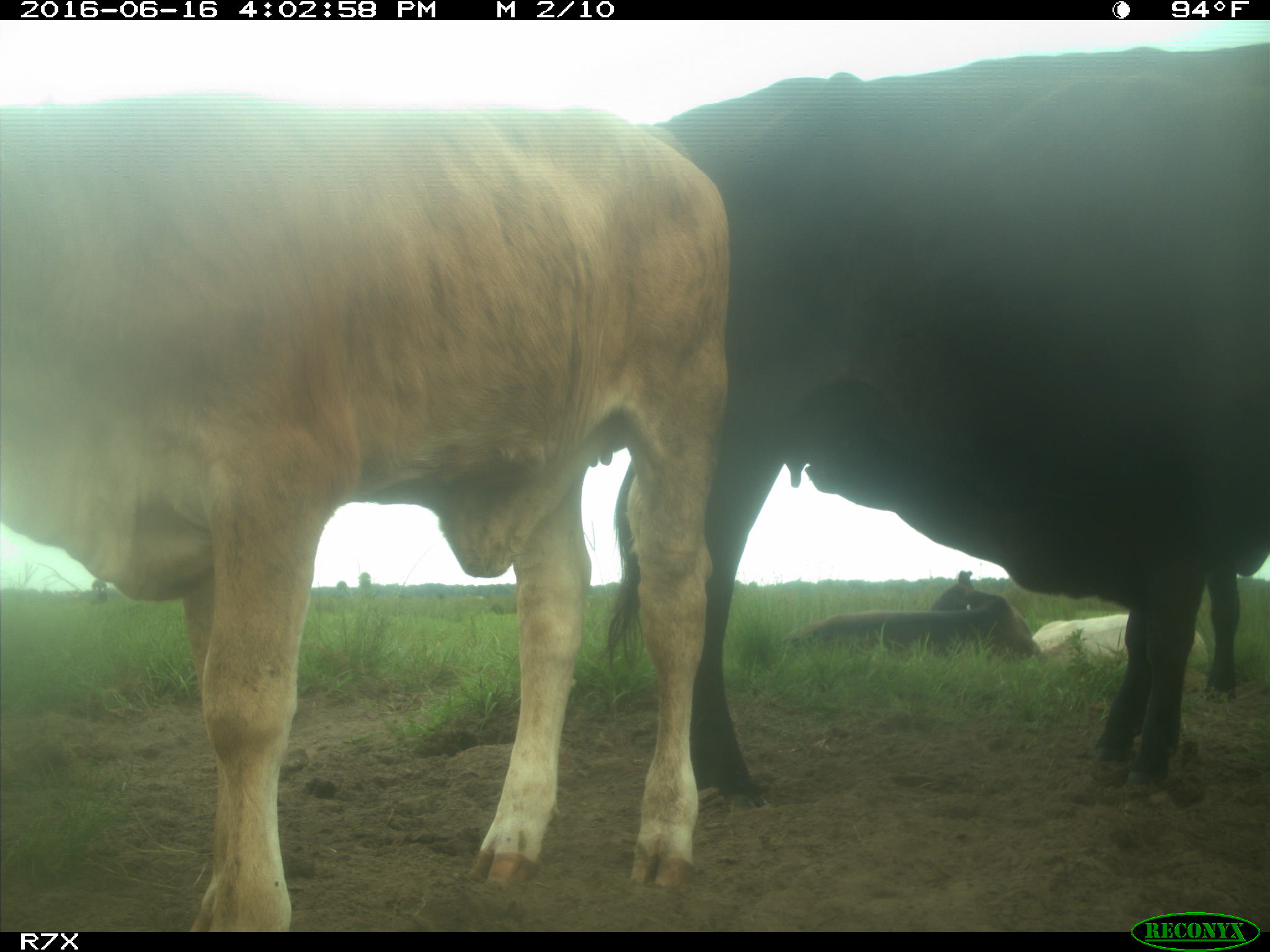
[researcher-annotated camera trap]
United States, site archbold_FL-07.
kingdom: Animalia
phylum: Chordata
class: Mammalia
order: Artiodactyla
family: Bovidae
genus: Bos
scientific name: Bos taurus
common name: domestic cow